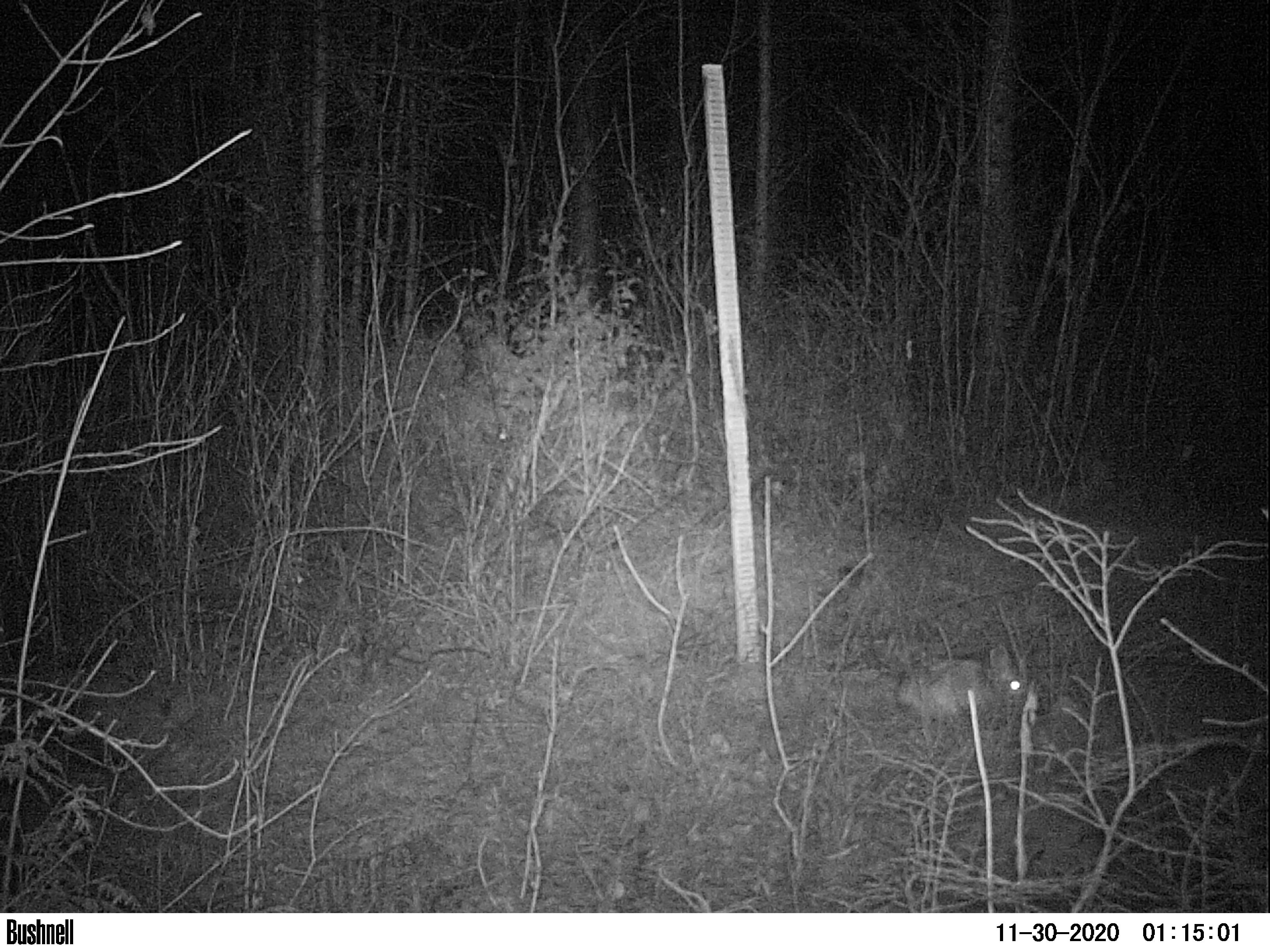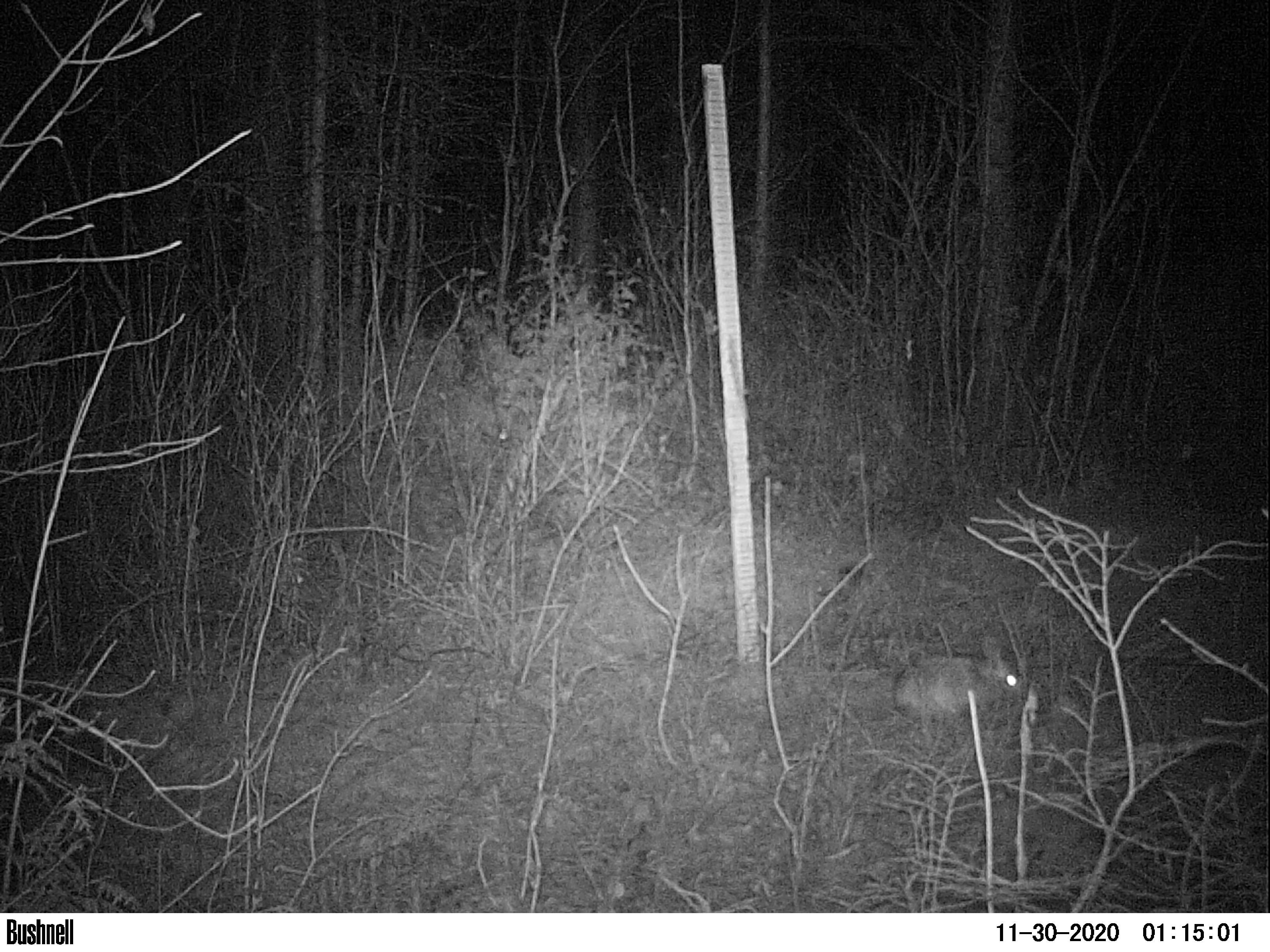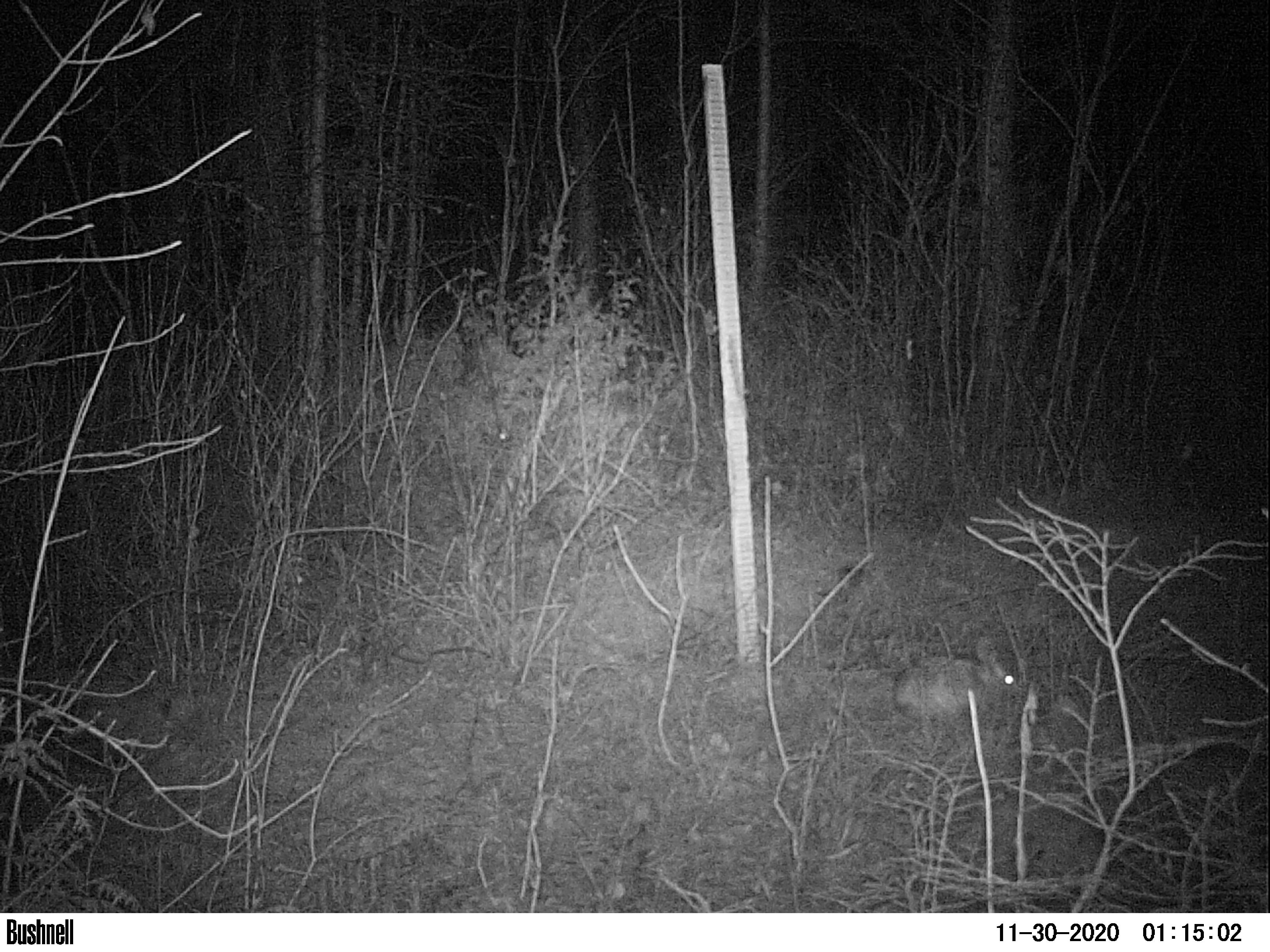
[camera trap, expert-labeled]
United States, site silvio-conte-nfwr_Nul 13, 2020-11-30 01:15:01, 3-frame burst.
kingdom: Animalia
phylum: Chordata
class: Mammalia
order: Lagomorpha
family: Leporidae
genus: Lepus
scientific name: Lepus americanus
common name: snowshoe hare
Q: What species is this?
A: Snowshoe hare (Lepus americanus).